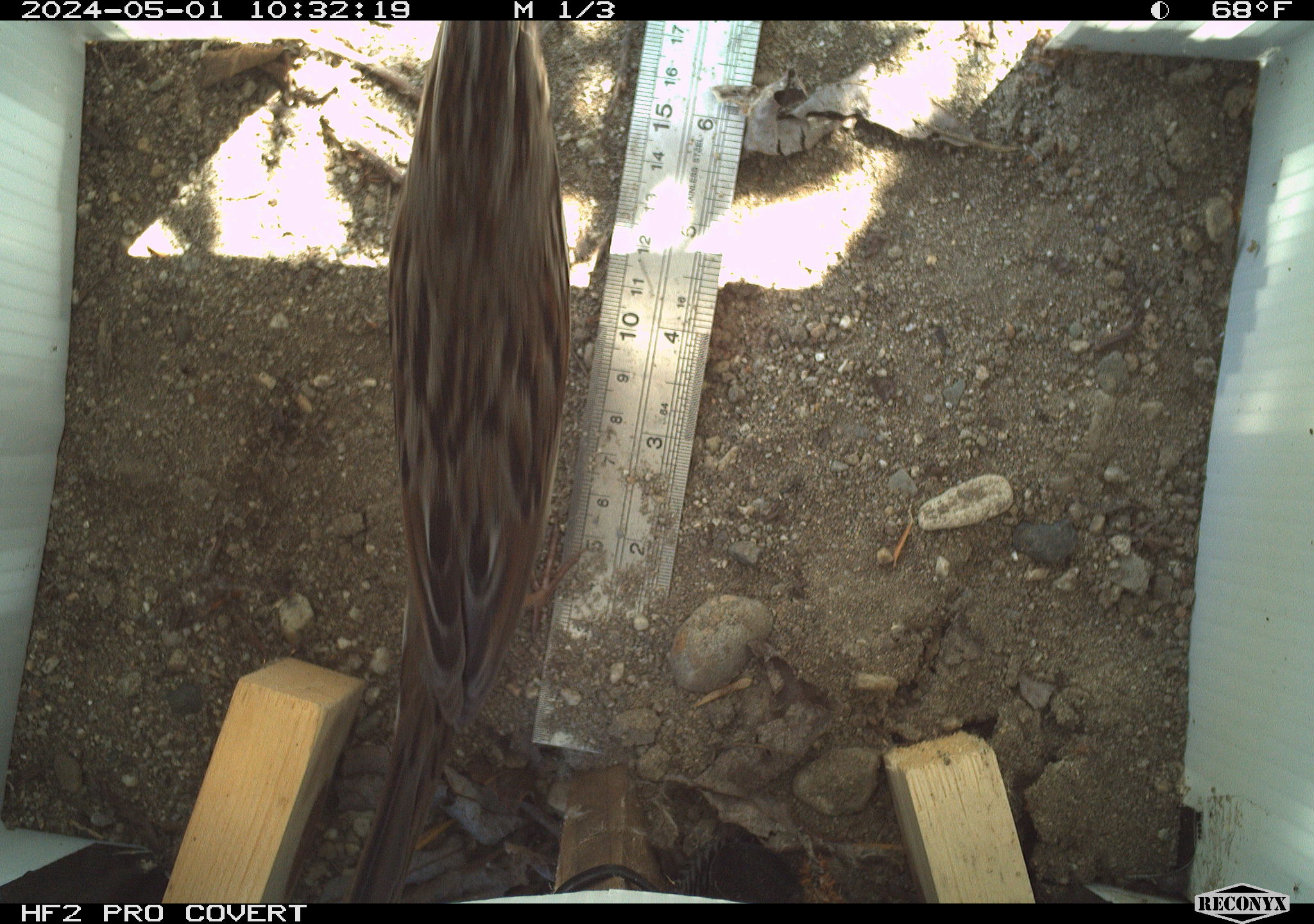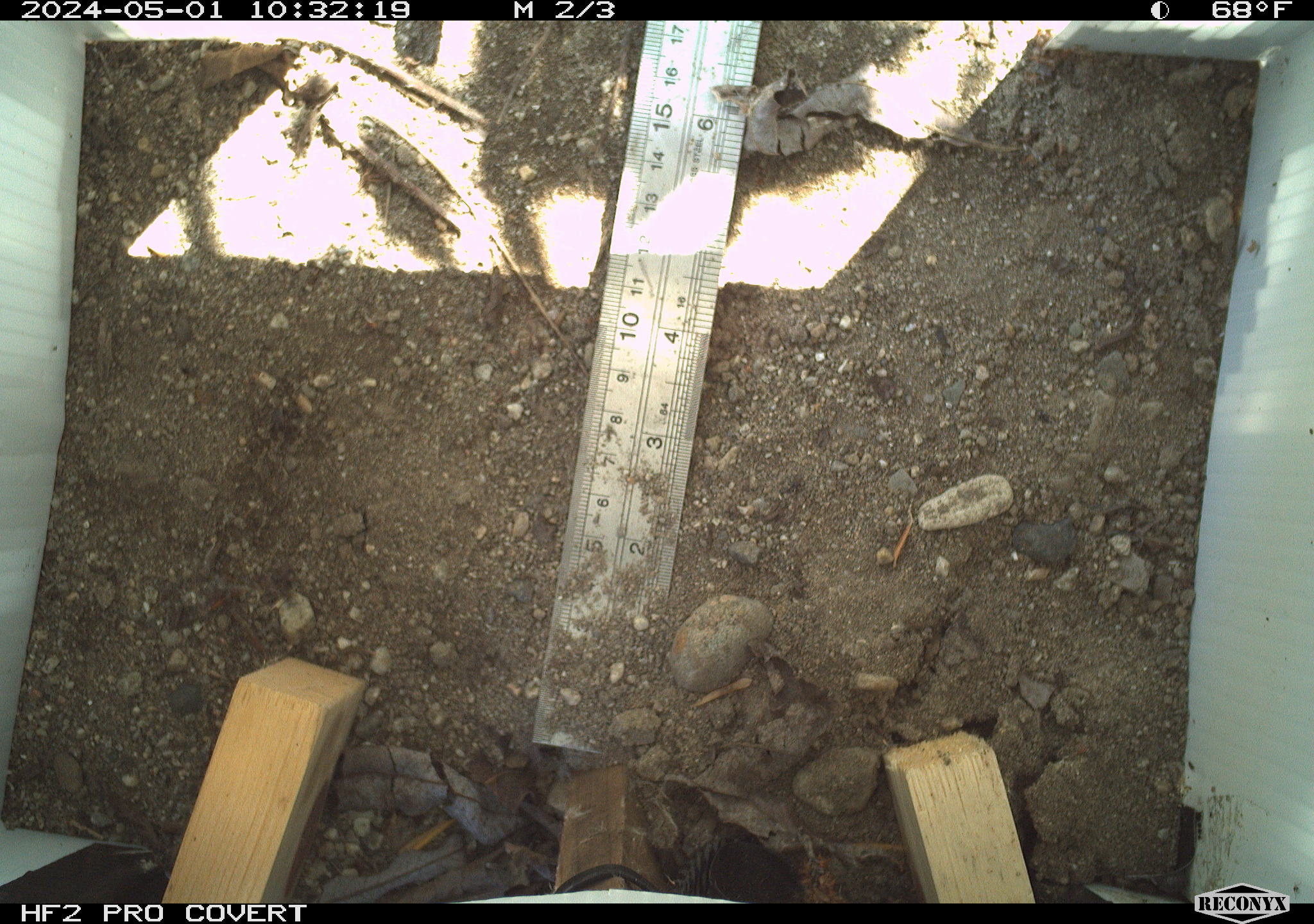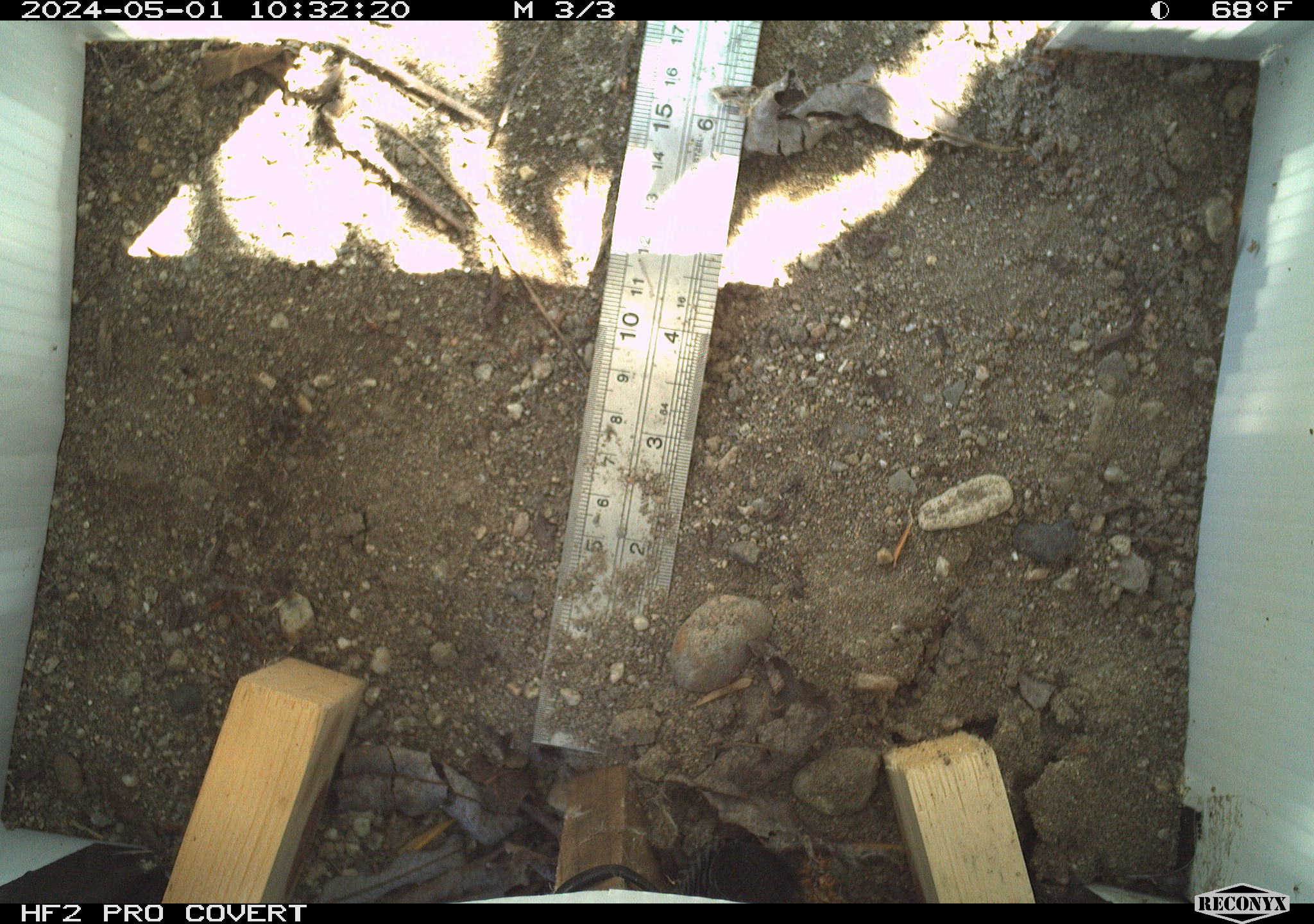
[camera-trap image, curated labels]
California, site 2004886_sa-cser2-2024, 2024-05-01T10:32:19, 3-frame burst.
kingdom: Animalia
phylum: Chordata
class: Aves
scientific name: Aves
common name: bird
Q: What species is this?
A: Bird (Aves).